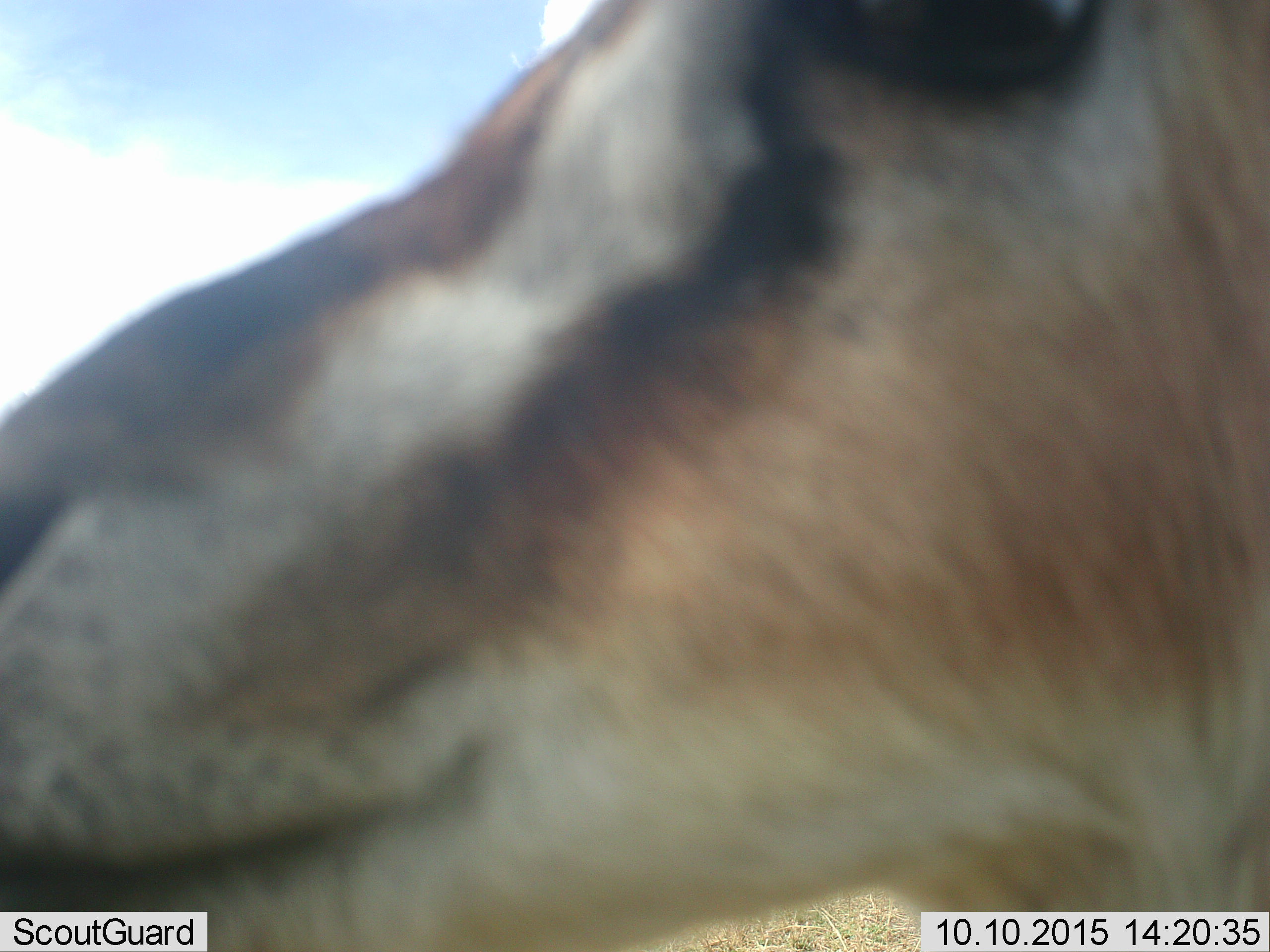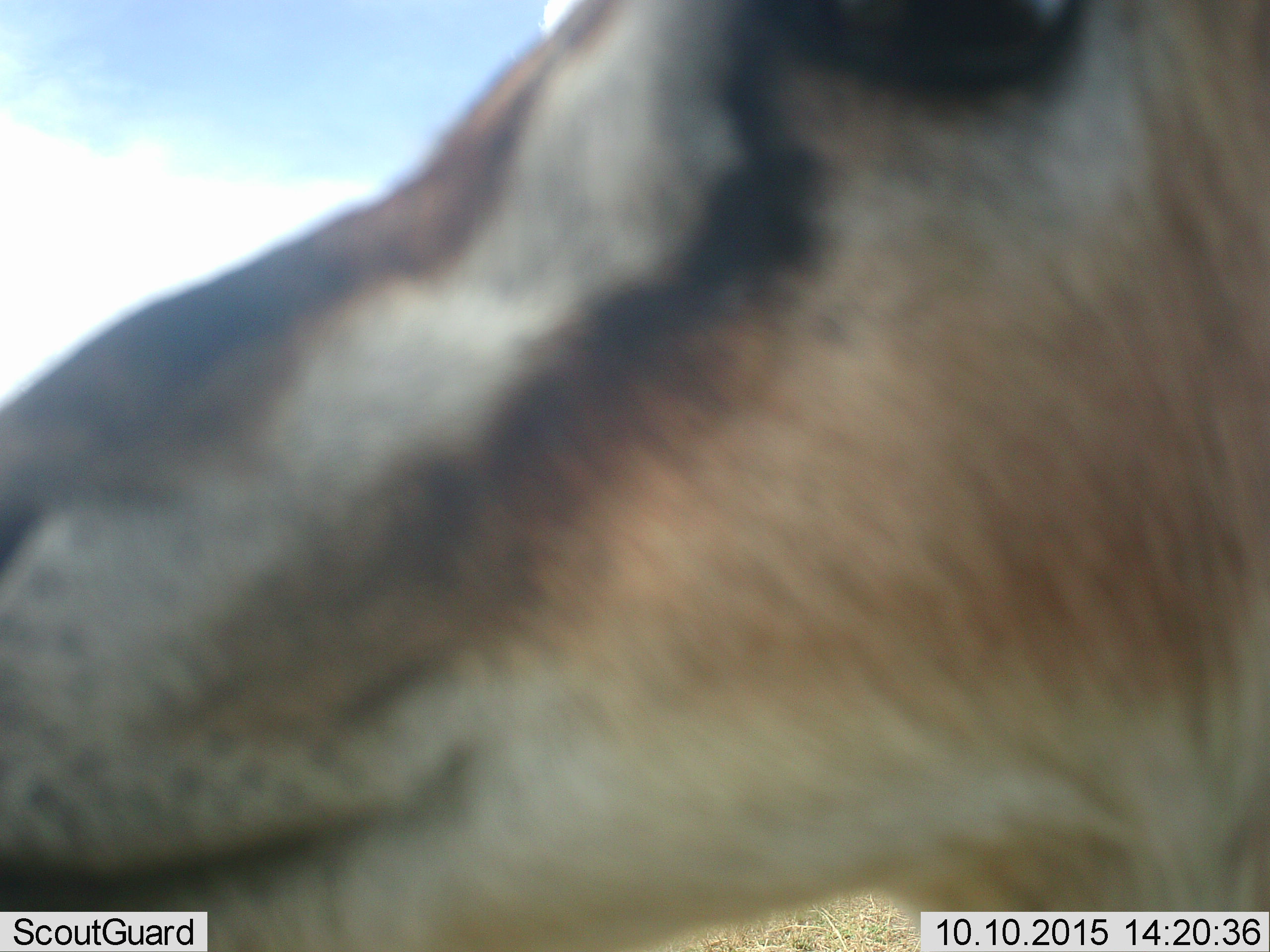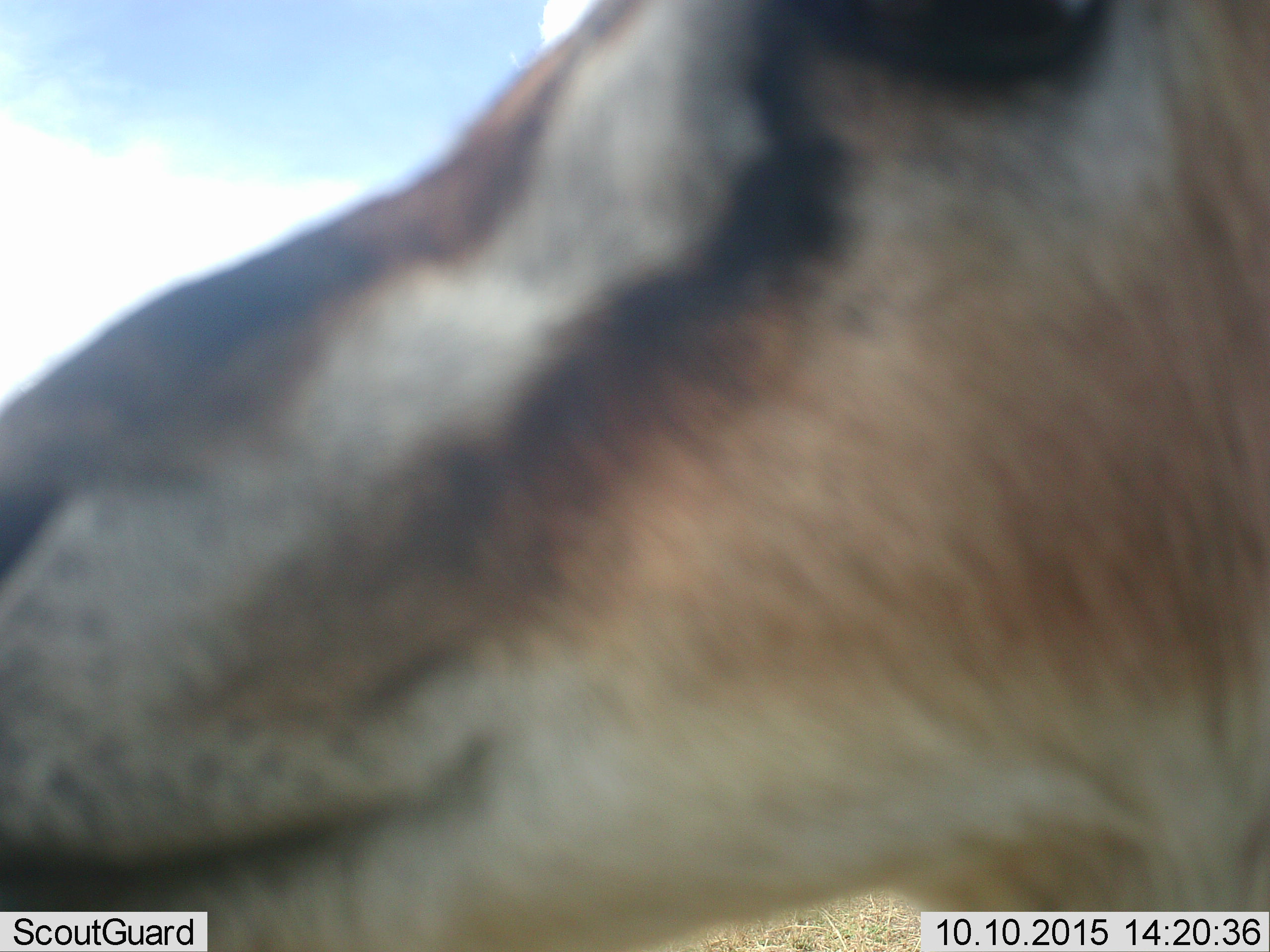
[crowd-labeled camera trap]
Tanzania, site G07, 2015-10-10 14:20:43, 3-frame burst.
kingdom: Animalia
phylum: Chordata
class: Mammalia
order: Artiodactyla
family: Bovidae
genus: Eudorcas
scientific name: Eudorcas thomsonii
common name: thomson's gazelle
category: gazellethomsons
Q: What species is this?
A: Gazellethomsons (thomson's gazelle) (Eudorcas thomsonii).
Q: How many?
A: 1.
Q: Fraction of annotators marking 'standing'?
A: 100%.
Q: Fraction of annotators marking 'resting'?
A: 0%.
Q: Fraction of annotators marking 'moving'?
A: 0%.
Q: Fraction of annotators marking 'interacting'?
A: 0%.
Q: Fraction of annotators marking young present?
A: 0%.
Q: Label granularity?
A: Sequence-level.